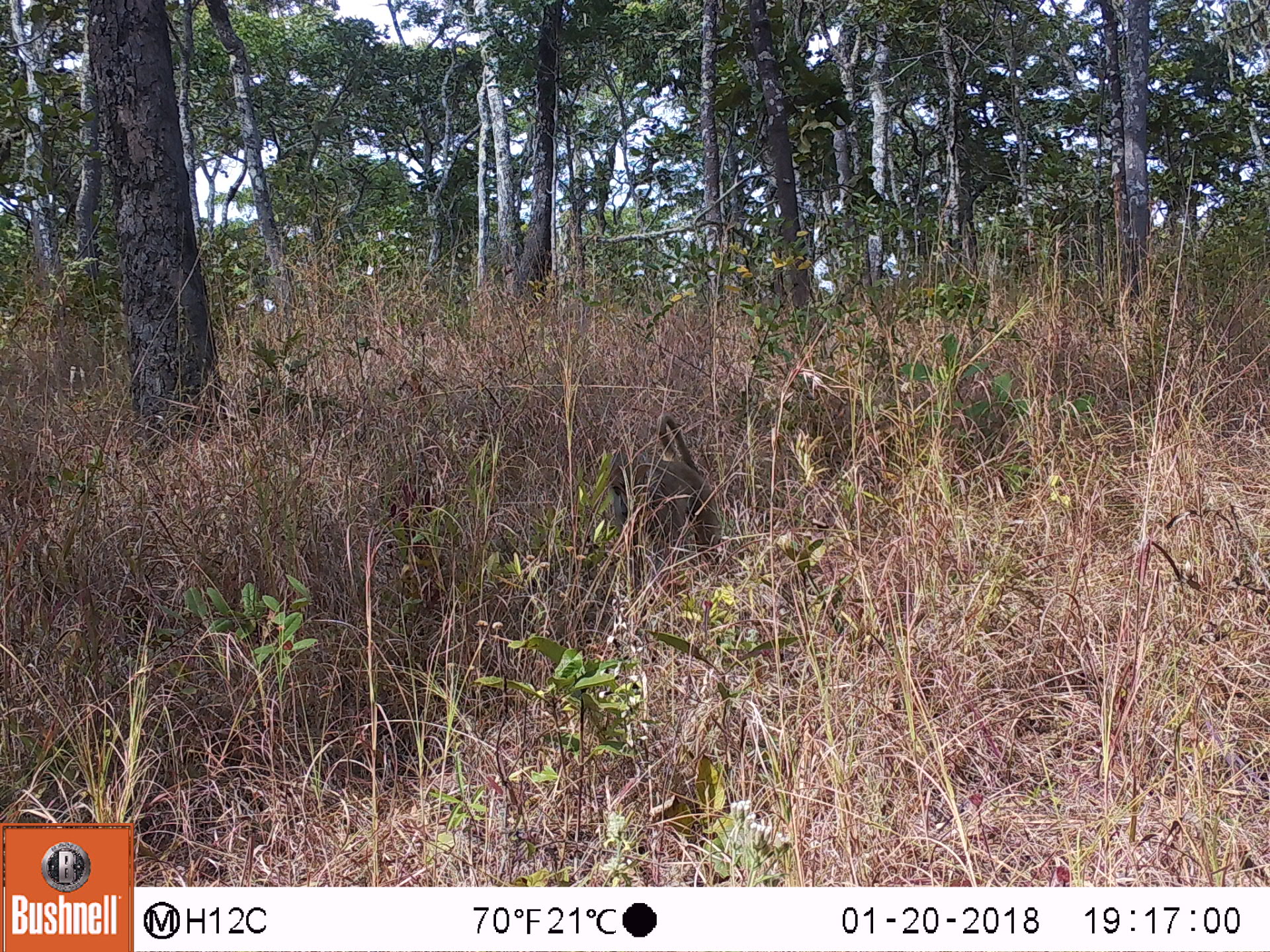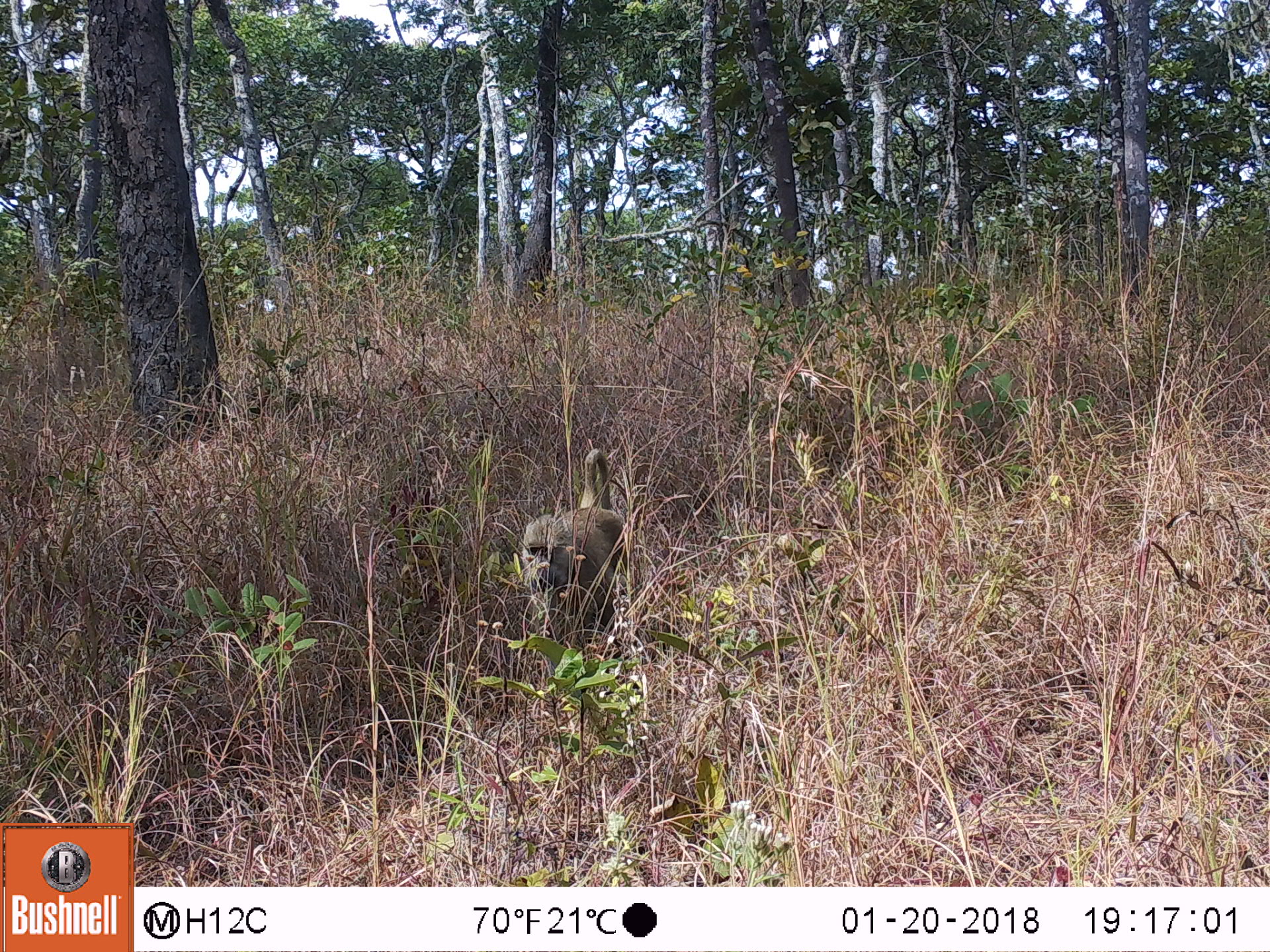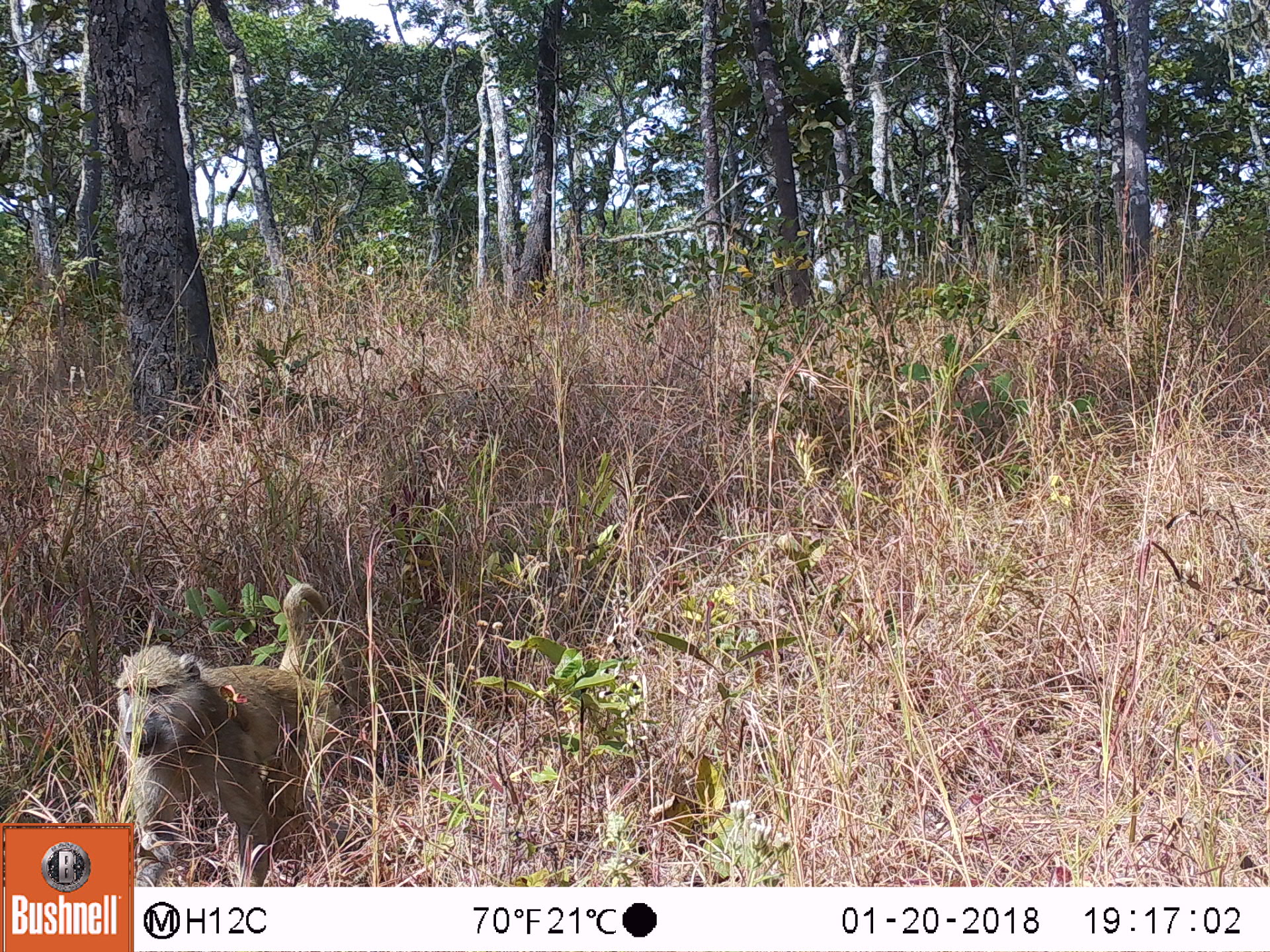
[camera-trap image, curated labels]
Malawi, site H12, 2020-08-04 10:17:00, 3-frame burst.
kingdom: Animalia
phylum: Chordata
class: Mammalia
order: Primates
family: Cercopithecidae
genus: Papio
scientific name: Papio cynocephalus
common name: yellow baboon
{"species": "yellow baboon (Papio cynocephalus)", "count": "1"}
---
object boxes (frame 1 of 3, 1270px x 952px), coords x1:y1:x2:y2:
yellow baboon: 604:409:730:599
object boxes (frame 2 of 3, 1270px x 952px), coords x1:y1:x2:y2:
yellow baboon: 518:447:629:649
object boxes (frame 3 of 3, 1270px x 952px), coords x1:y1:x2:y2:
yellow baboon: 135:577:362:878